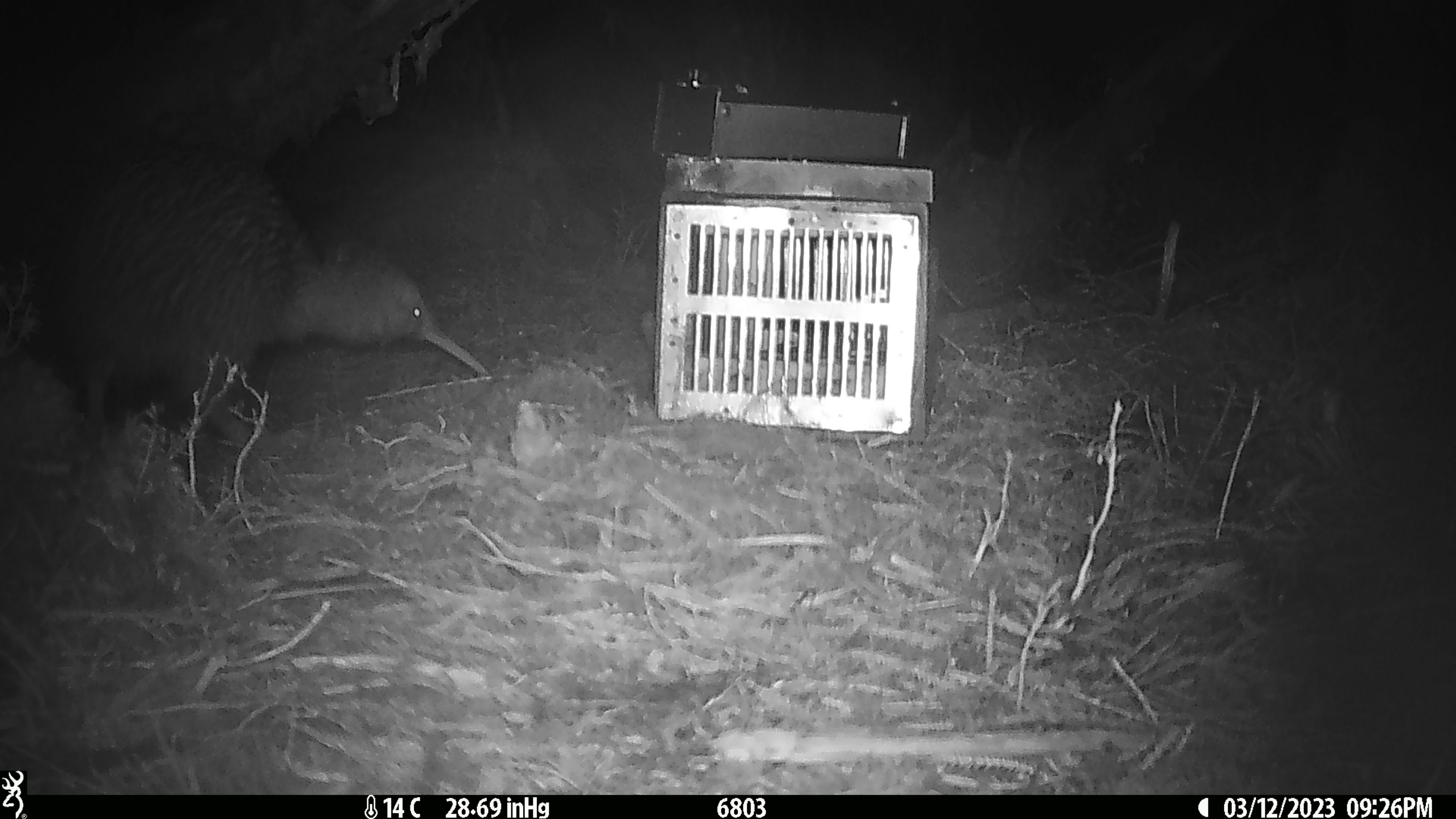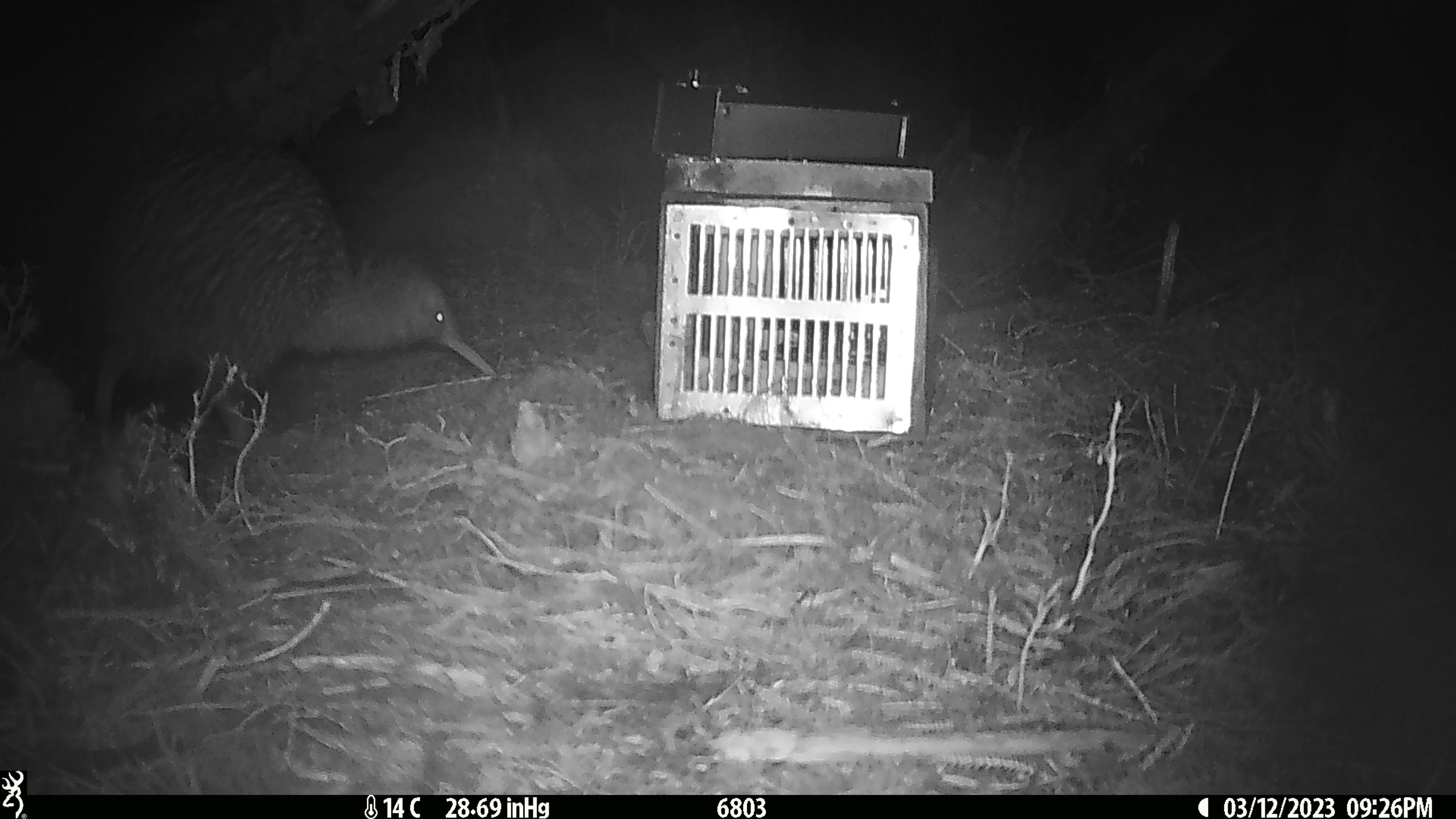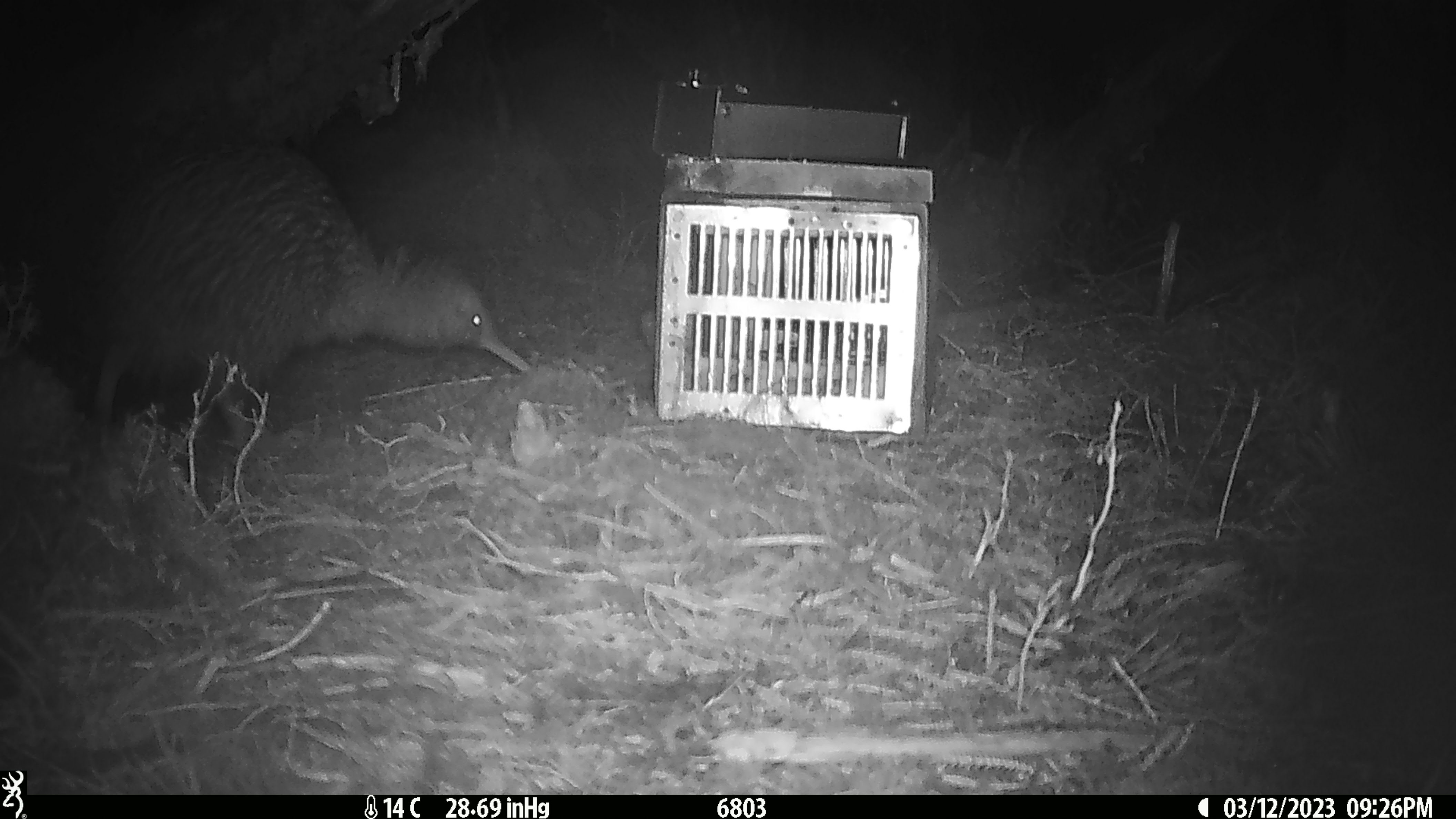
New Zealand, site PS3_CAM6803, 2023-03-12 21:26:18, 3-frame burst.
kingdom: Animalia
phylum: Chordata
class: Aves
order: Apterygiformes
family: Apterygidae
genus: Apteryx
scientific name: Apteryx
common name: kiwi